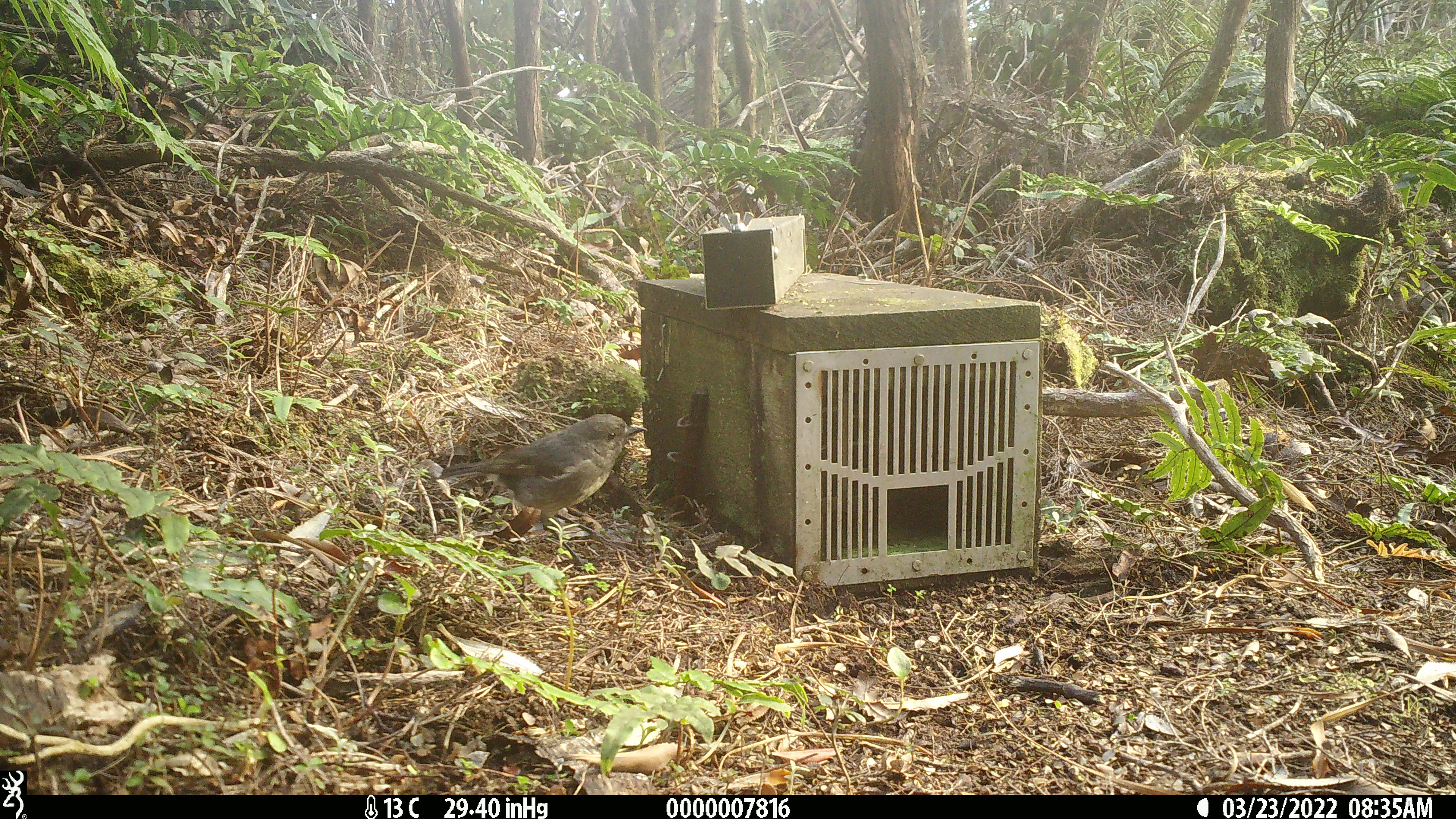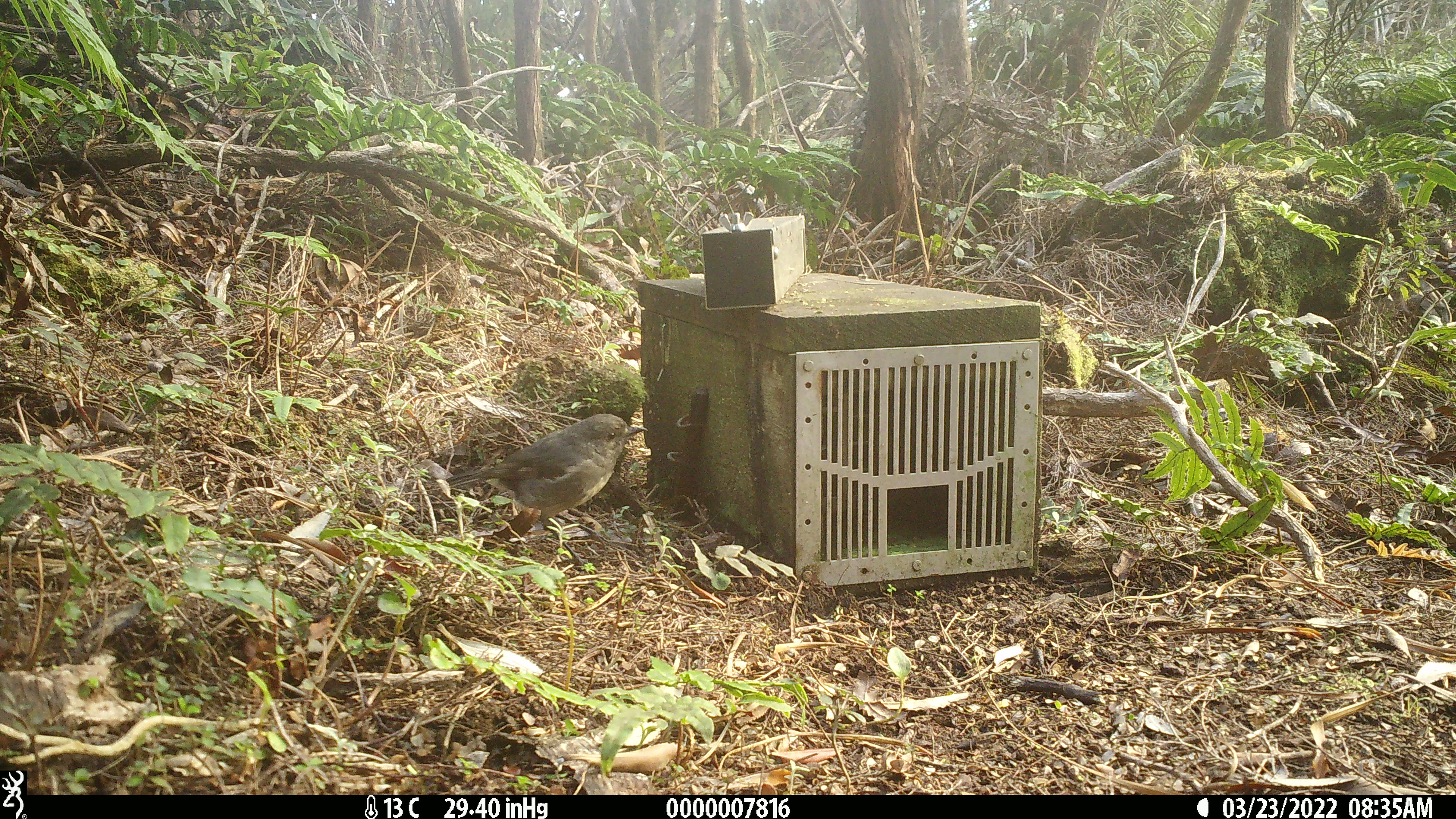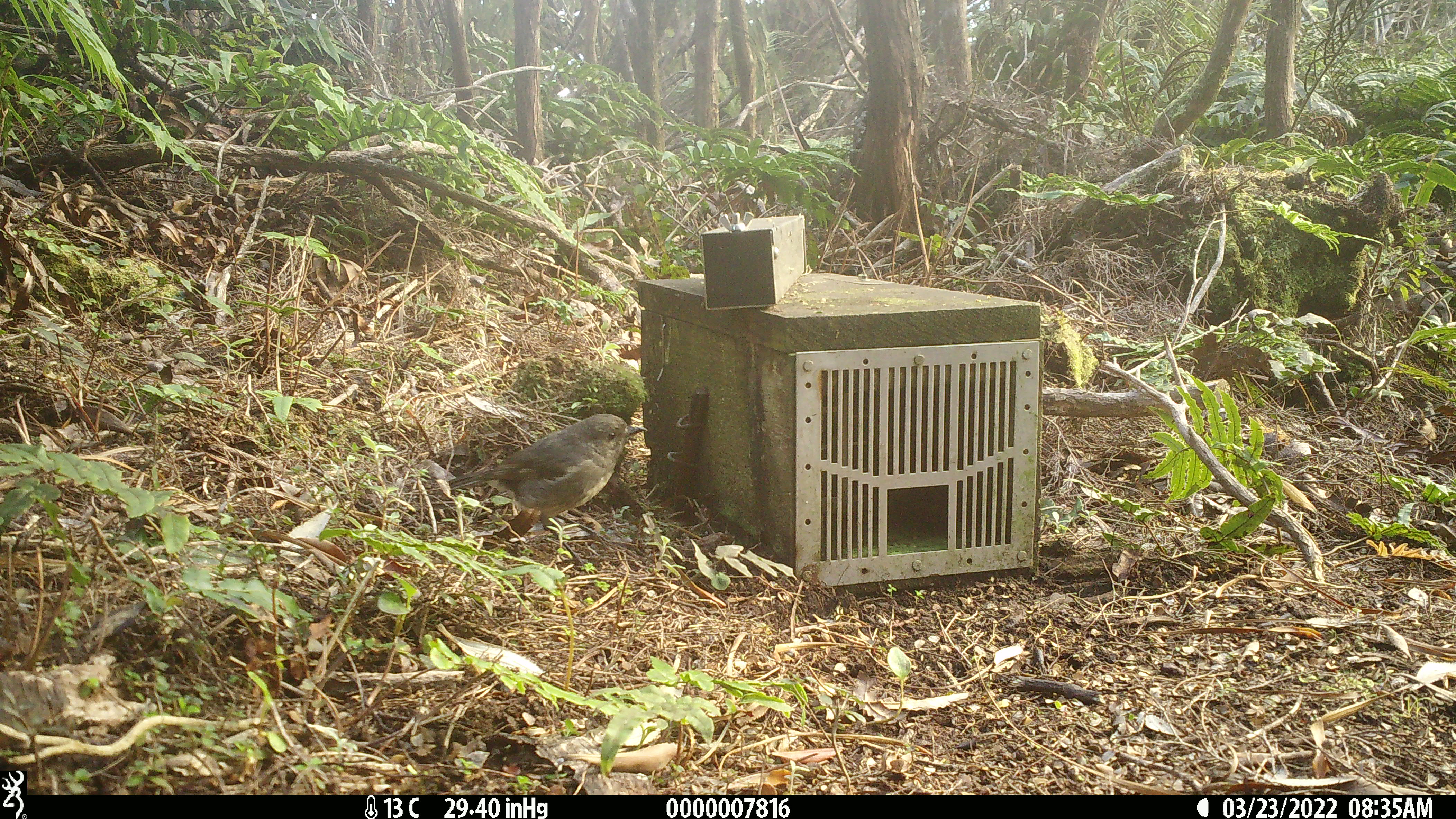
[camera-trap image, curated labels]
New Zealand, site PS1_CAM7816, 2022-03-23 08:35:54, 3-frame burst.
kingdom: Animalia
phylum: Chordata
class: Aves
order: Passeriformes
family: Petroicidae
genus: Petroica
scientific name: Petroica australis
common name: new zealand robin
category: robin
Robin (new zealand robin) (Petroica australis).